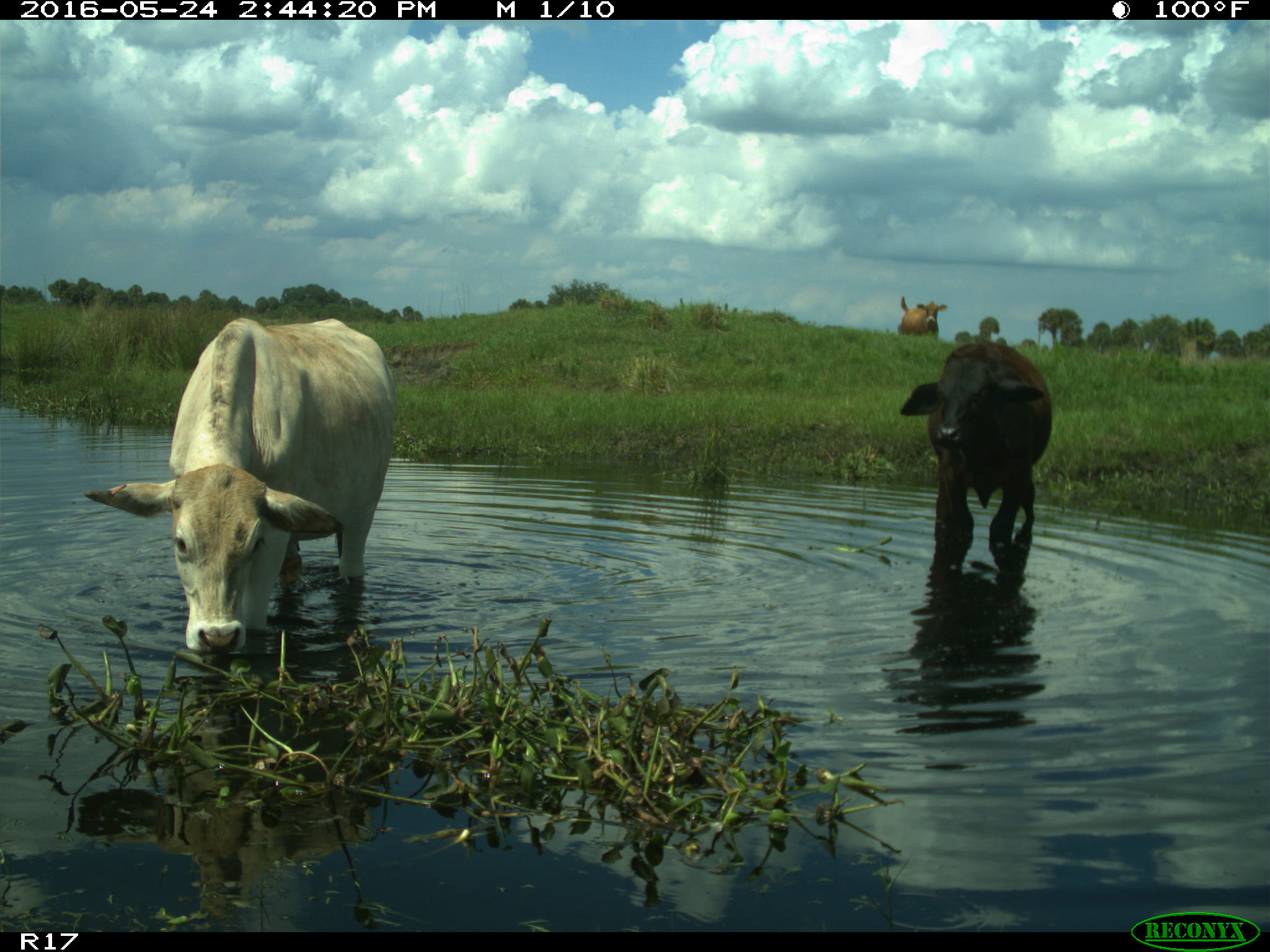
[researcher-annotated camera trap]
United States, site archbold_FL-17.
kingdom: Animalia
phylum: Chordata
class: Mammalia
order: Artiodactyla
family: Bovidae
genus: Bos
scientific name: Bos taurus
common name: domestic cow